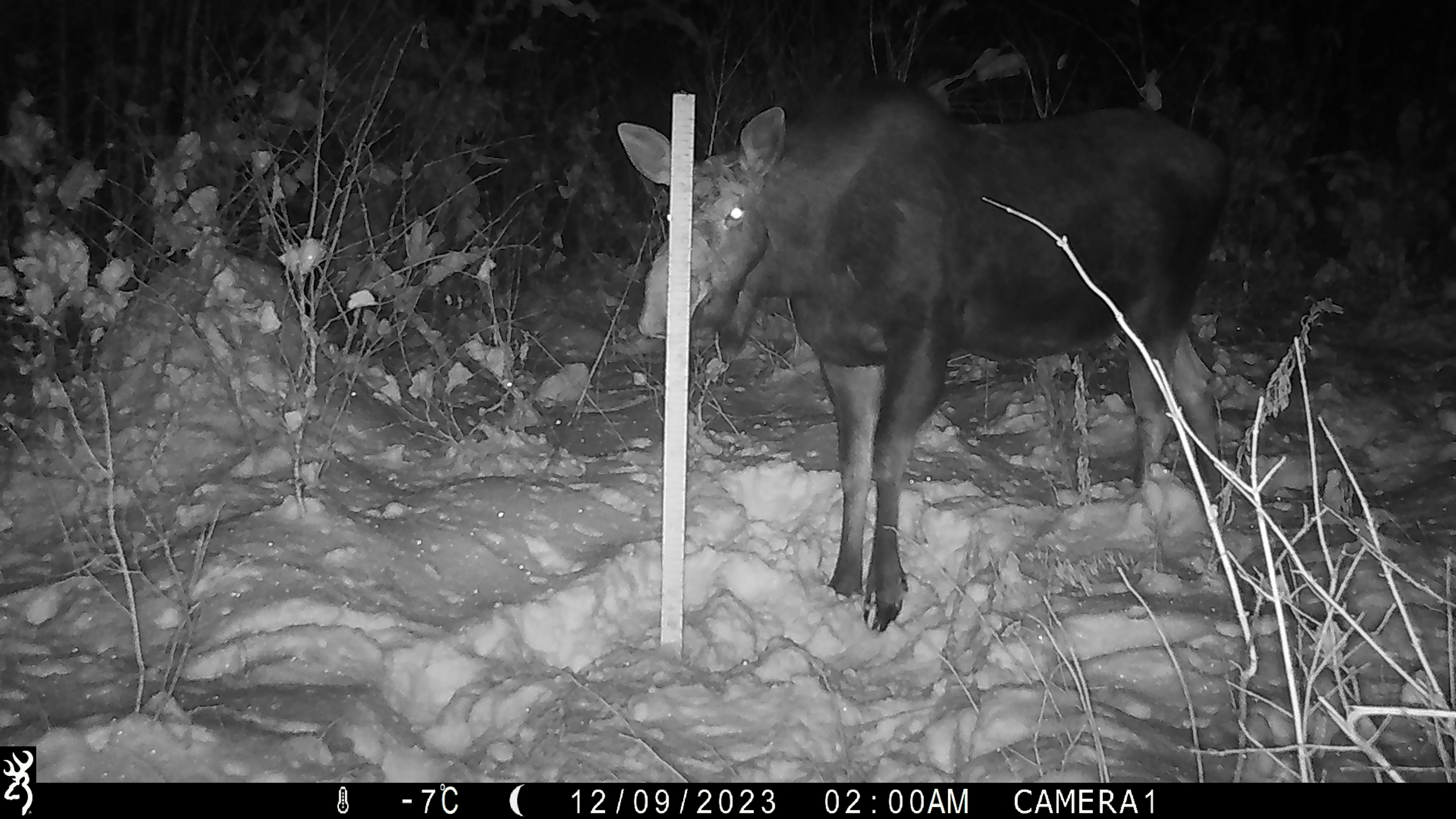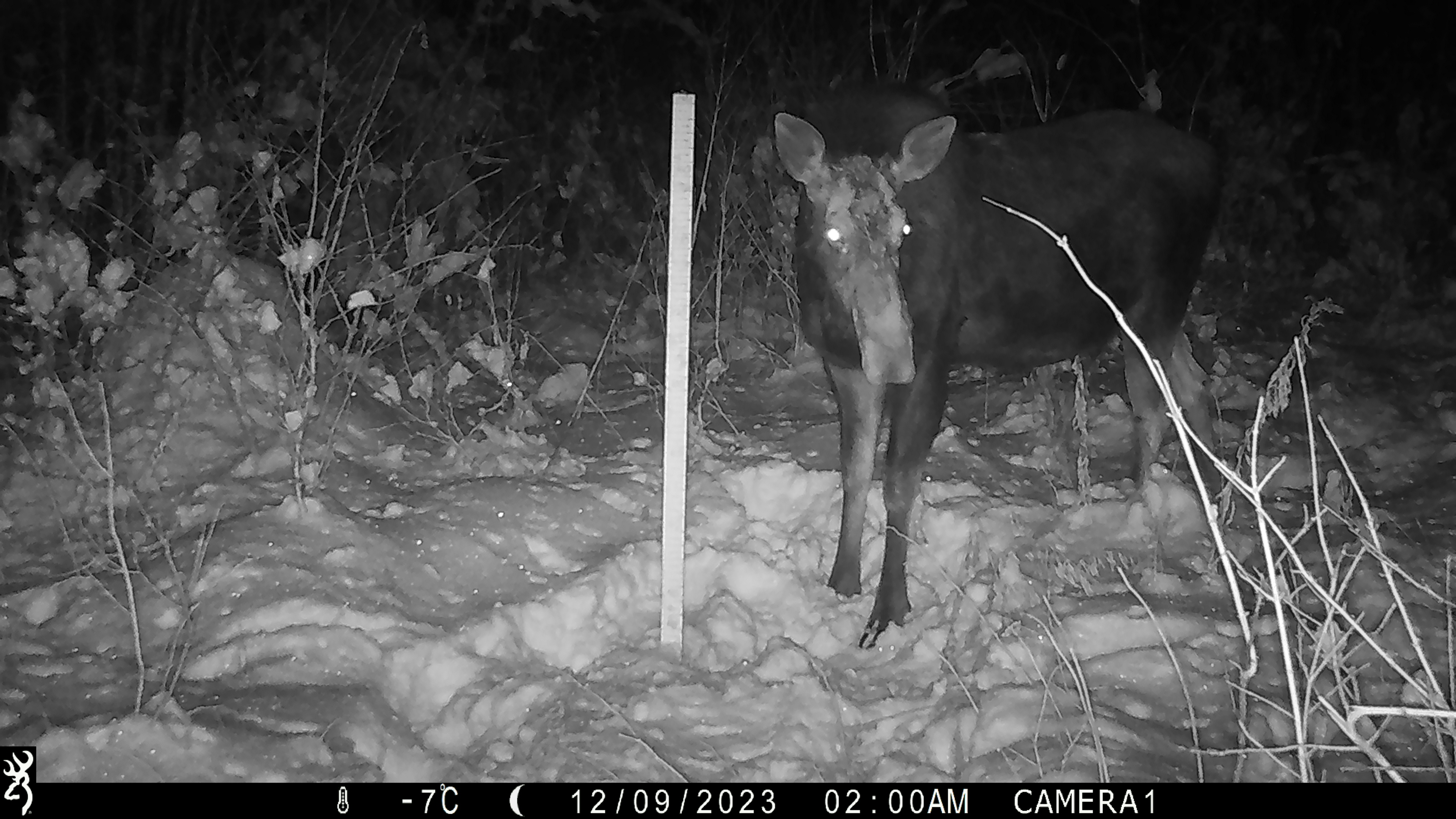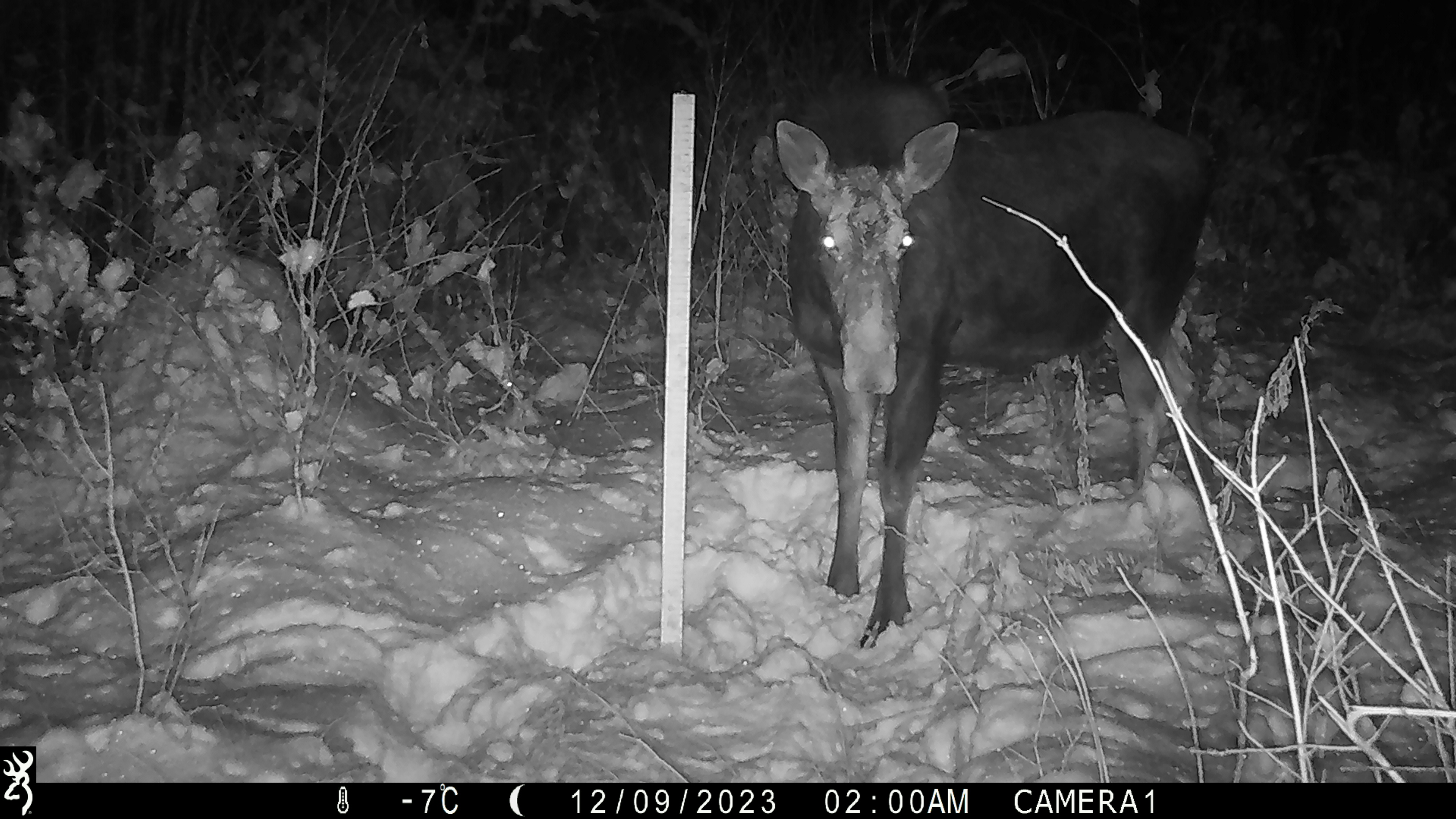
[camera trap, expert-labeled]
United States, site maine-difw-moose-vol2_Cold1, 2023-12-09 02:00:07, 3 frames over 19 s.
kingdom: Animalia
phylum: Chordata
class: Mammalia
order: Artiodactyla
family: Cervidae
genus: Alces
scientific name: Alces alces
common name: moose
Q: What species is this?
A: Moose (Alces alces).